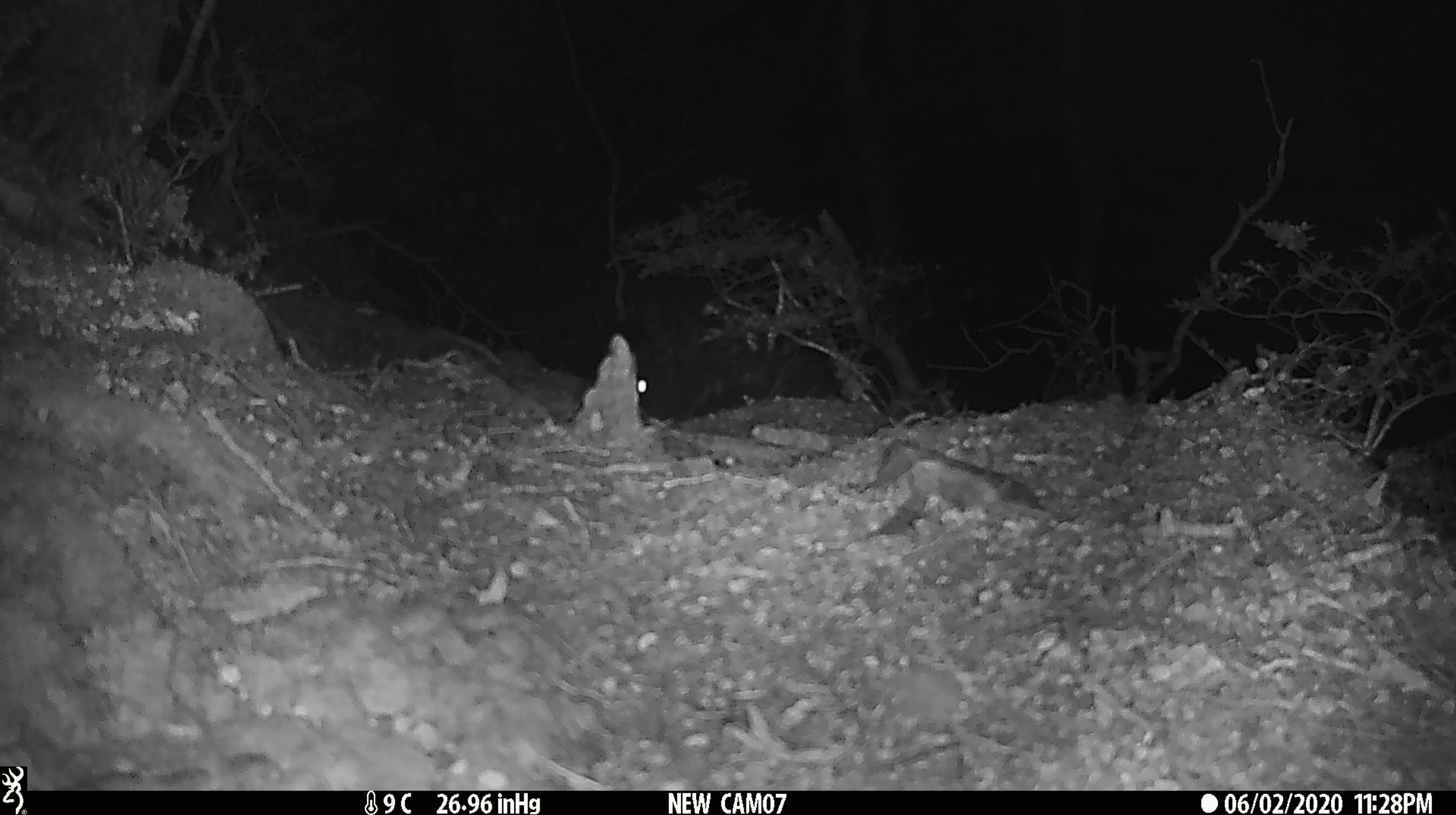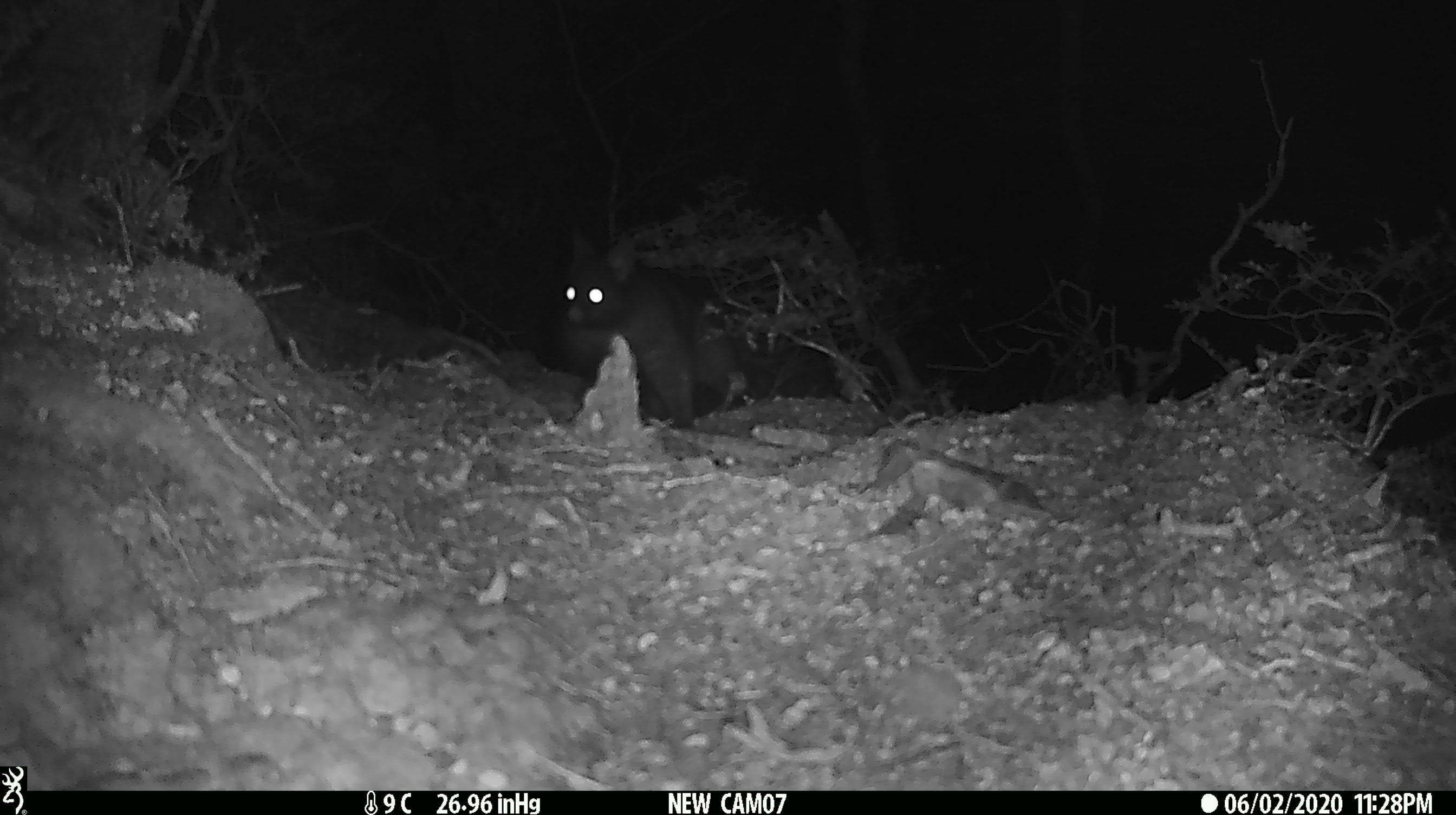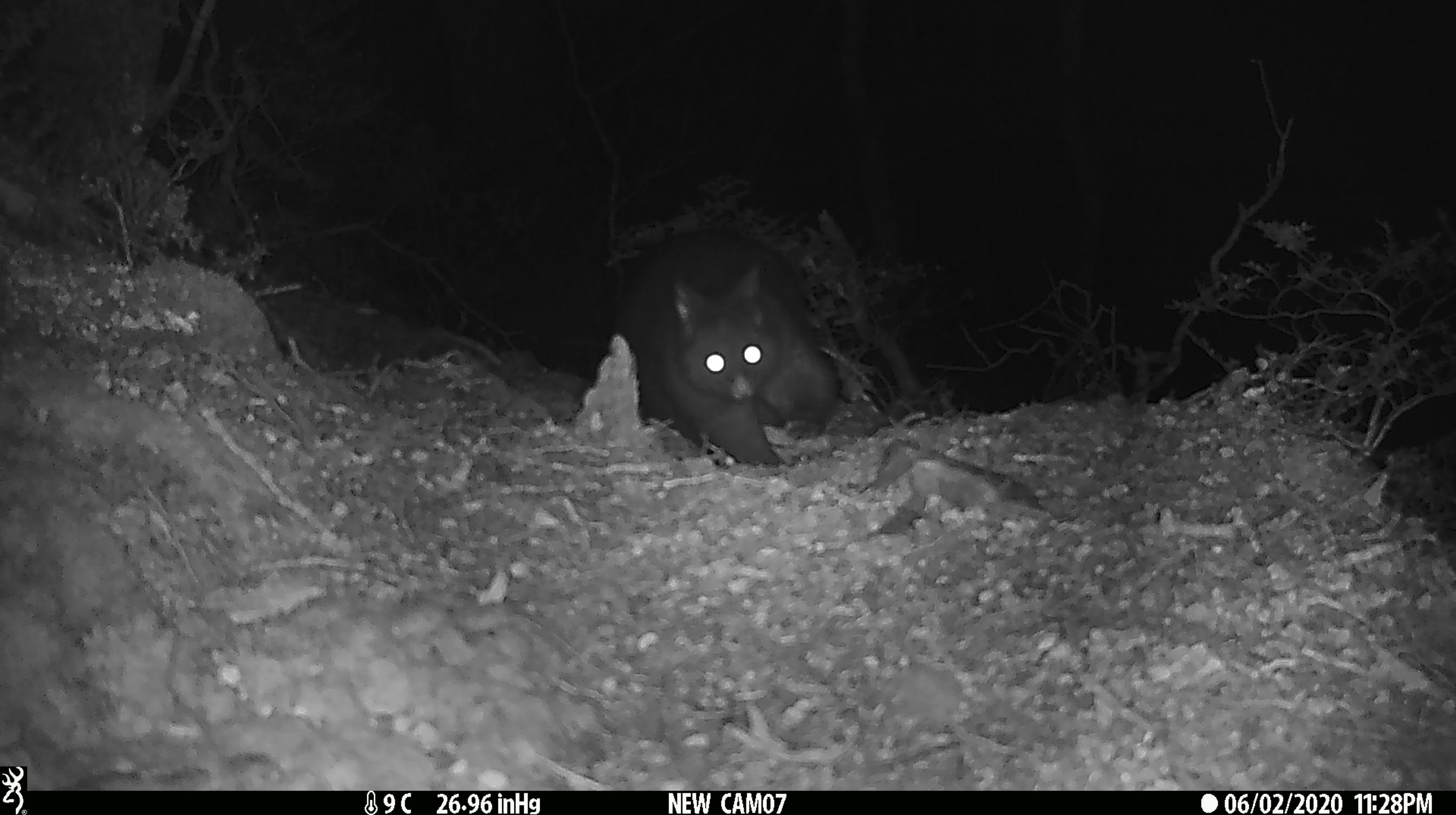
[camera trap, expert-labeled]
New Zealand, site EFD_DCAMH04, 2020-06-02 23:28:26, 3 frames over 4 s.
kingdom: Animalia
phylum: Chordata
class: Mammalia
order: Diprotodontia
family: Phalangeridae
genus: Trichosurus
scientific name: Trichosurus vulpecula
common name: common brushtail possum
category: possum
Possum (common brushtail possum) (Trichosurus vulpecula).